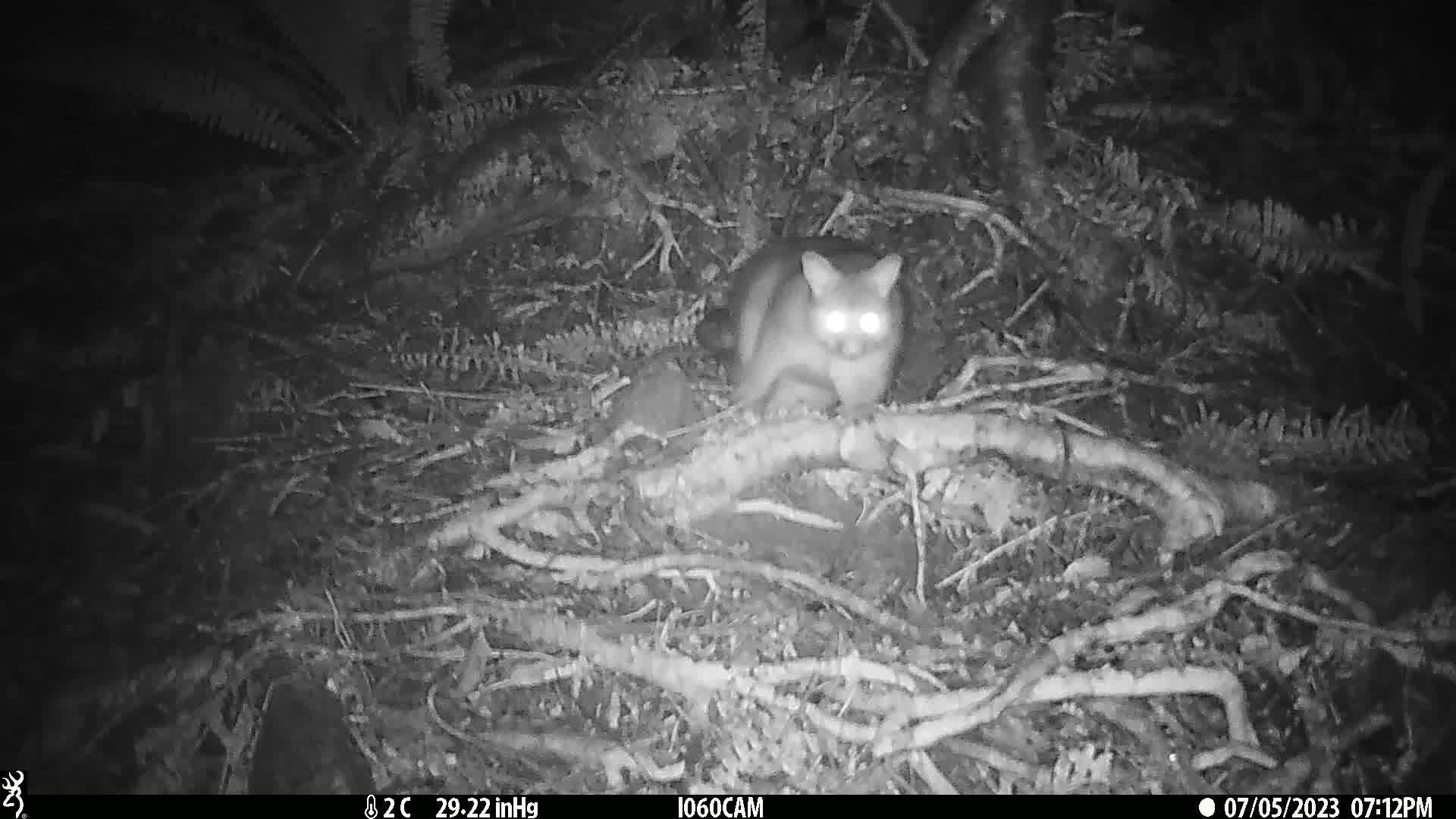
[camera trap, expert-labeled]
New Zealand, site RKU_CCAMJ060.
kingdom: Animalia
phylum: Chordata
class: Mammalia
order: Diprotodontia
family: Phalangeridae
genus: Trichosurus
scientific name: Trichosurus vulpecula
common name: common brushtail possum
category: possum